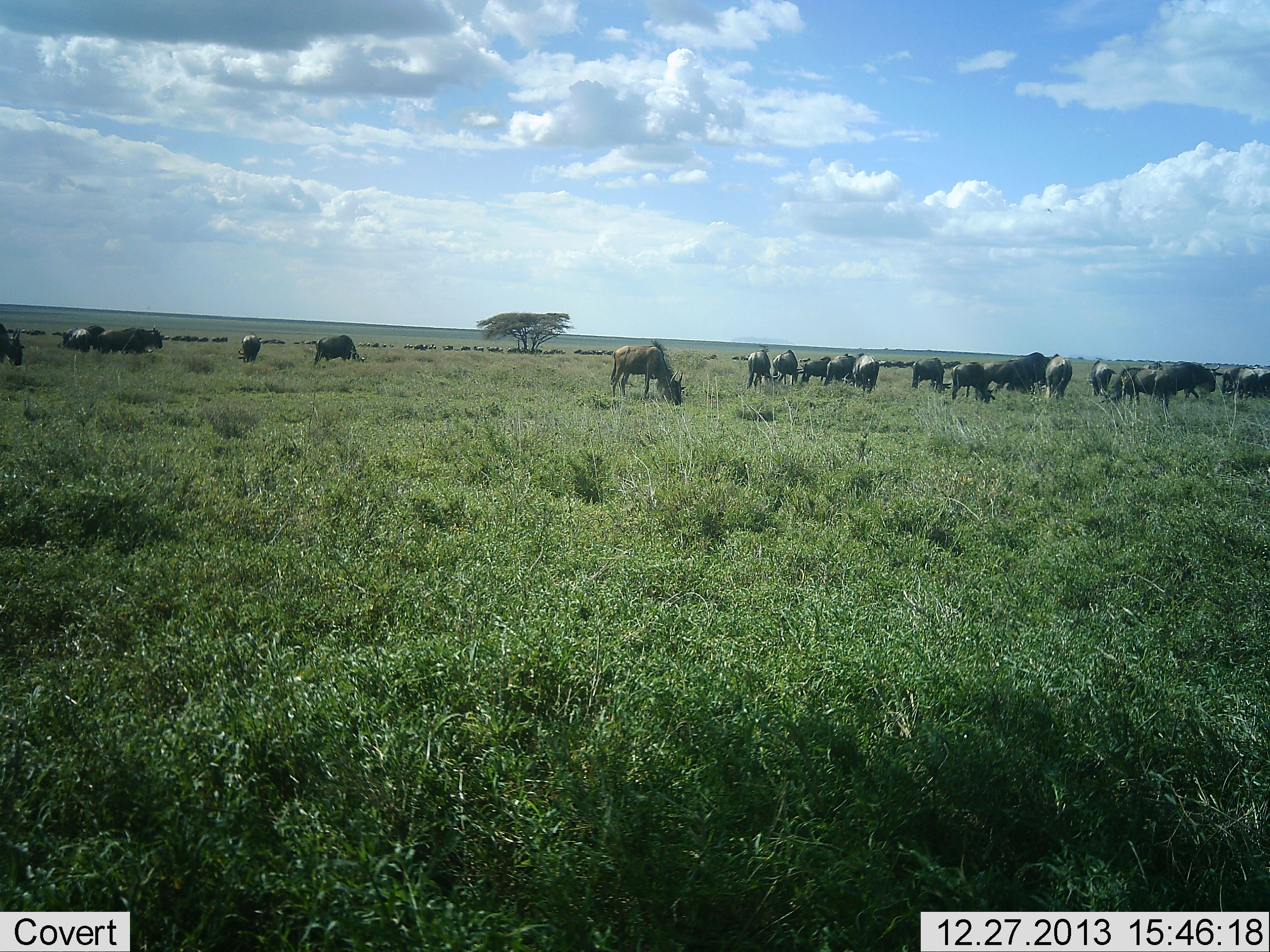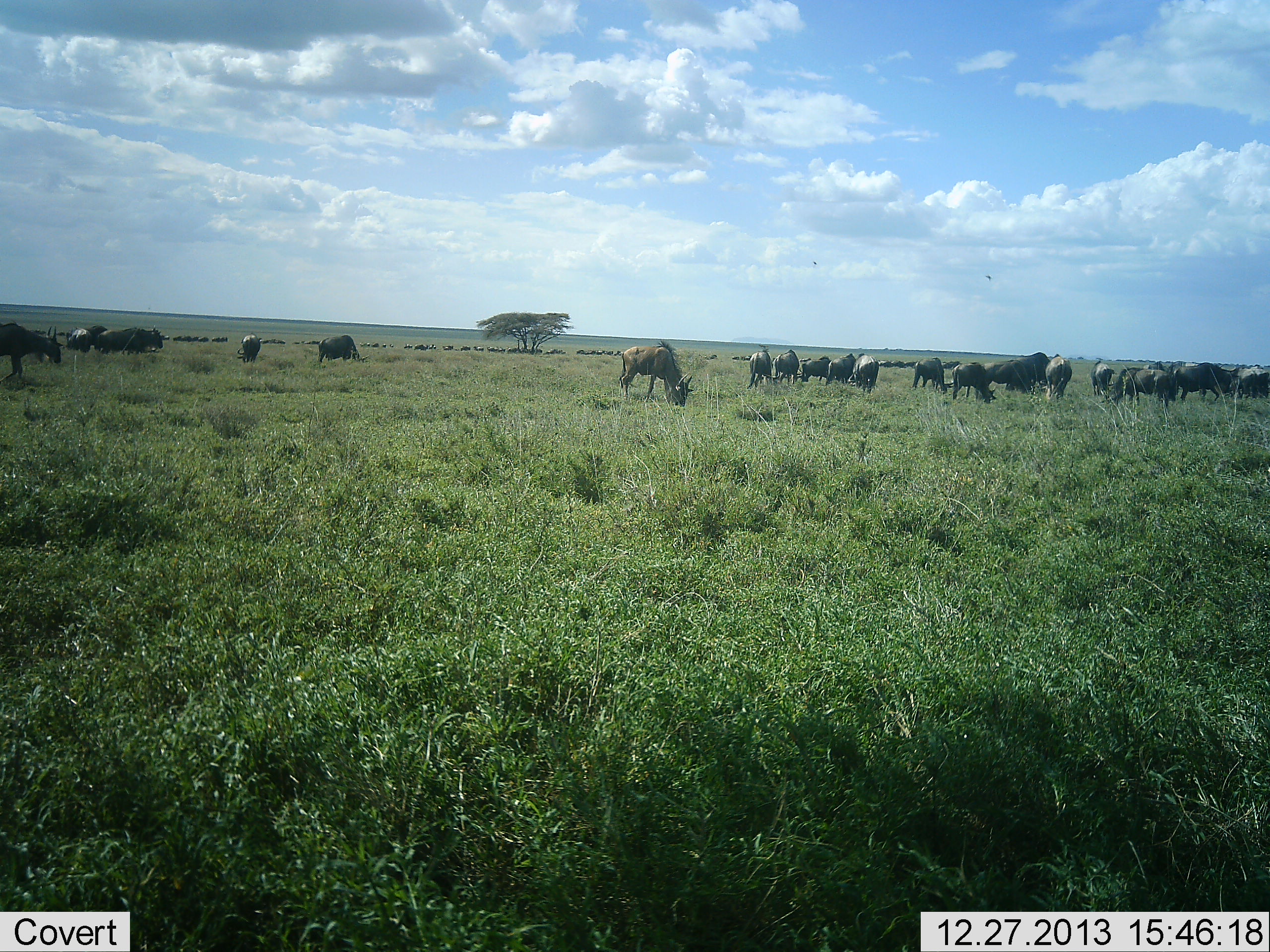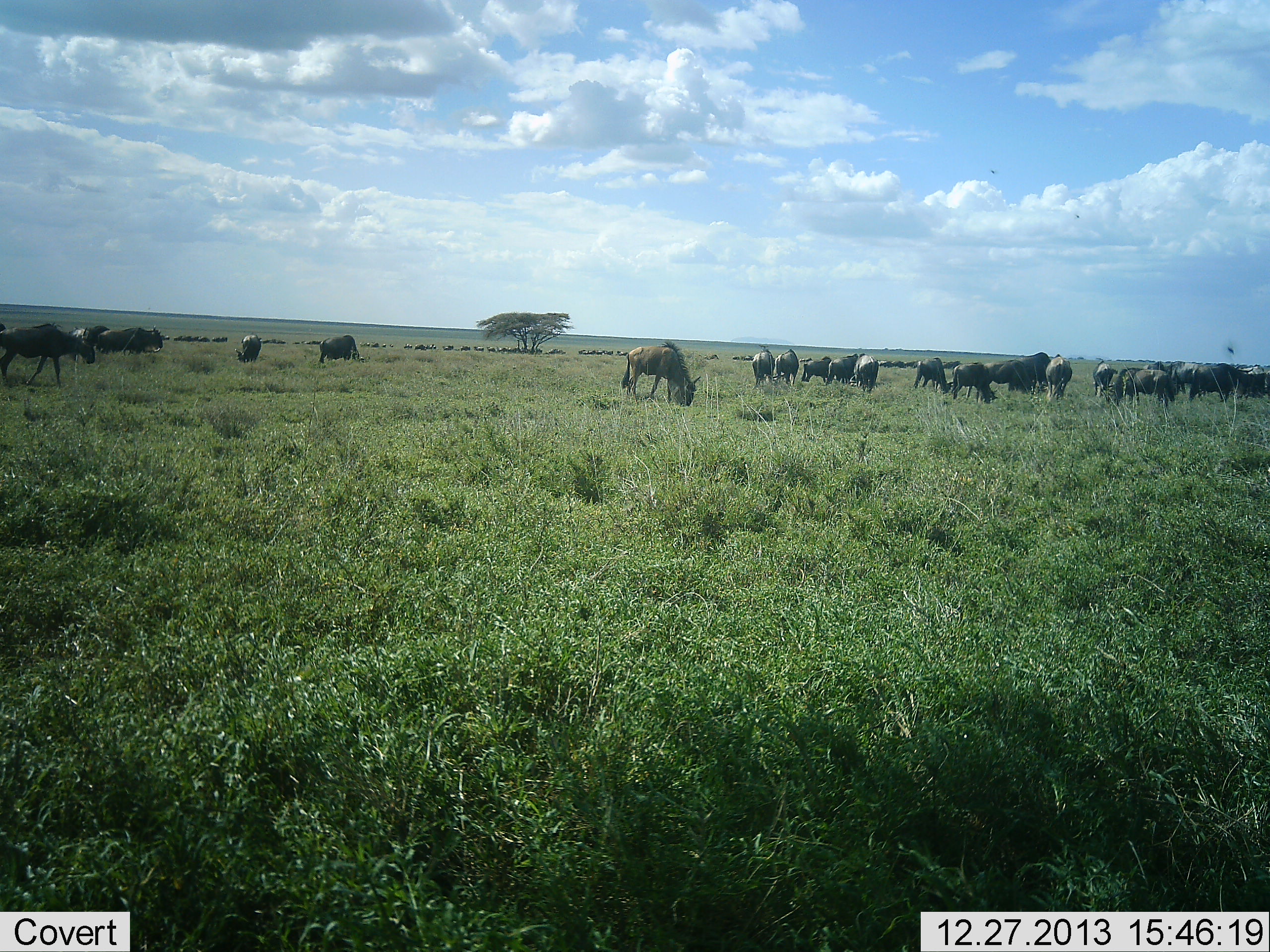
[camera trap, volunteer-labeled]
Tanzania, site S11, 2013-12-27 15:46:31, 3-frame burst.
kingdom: Animalia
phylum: Chordata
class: Mammalia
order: Artiodactyla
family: Bovidae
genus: Connochaetes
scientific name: Connochaetes taurinus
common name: blue wildebeest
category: wildebeest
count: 11-50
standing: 40%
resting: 0%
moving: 30%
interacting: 0%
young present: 0%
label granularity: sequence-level